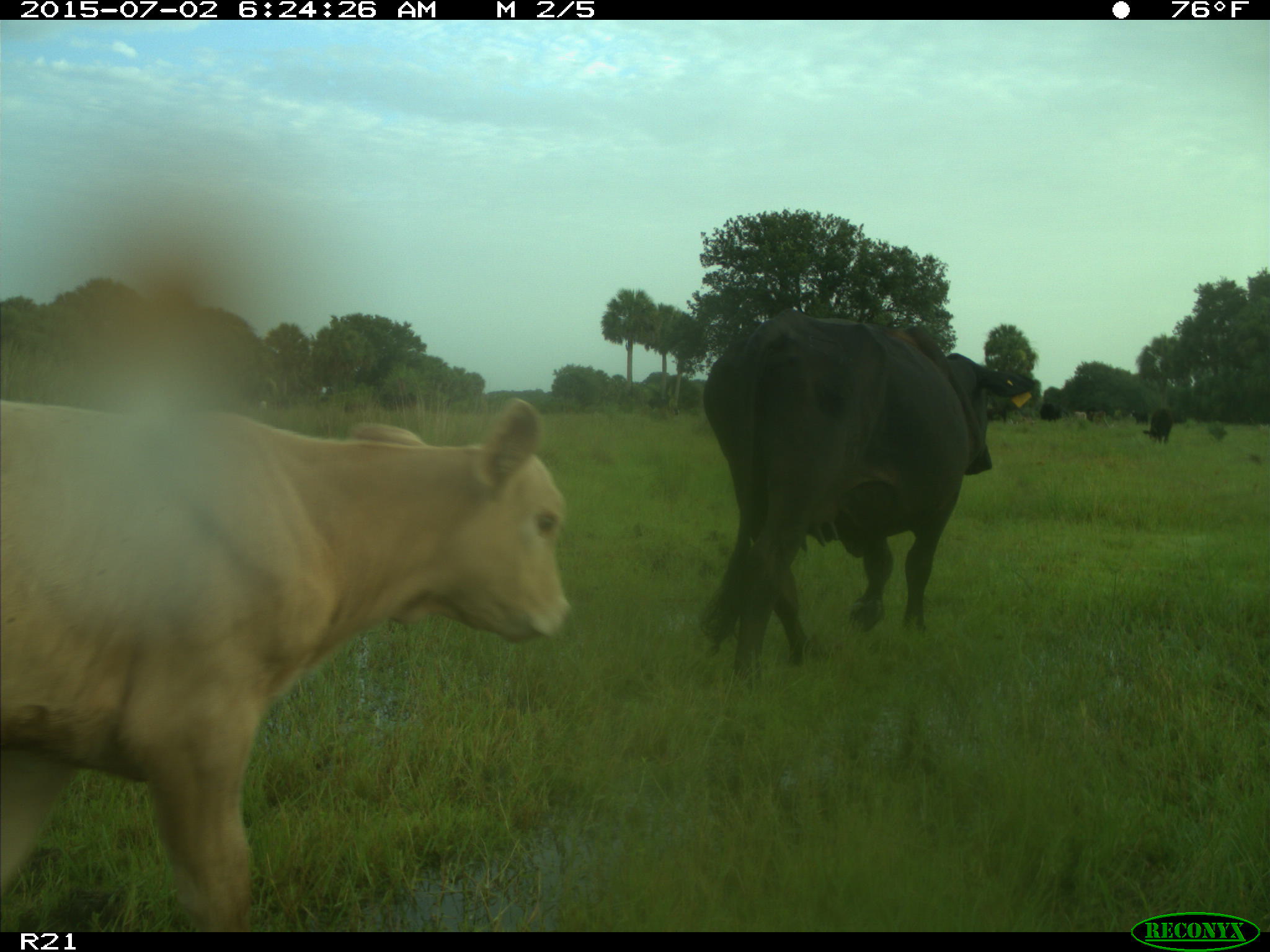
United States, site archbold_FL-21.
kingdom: Animalia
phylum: Chordata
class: Mammalia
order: Artiodactyla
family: Bovidae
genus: Bos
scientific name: Bos taurus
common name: domestic cow